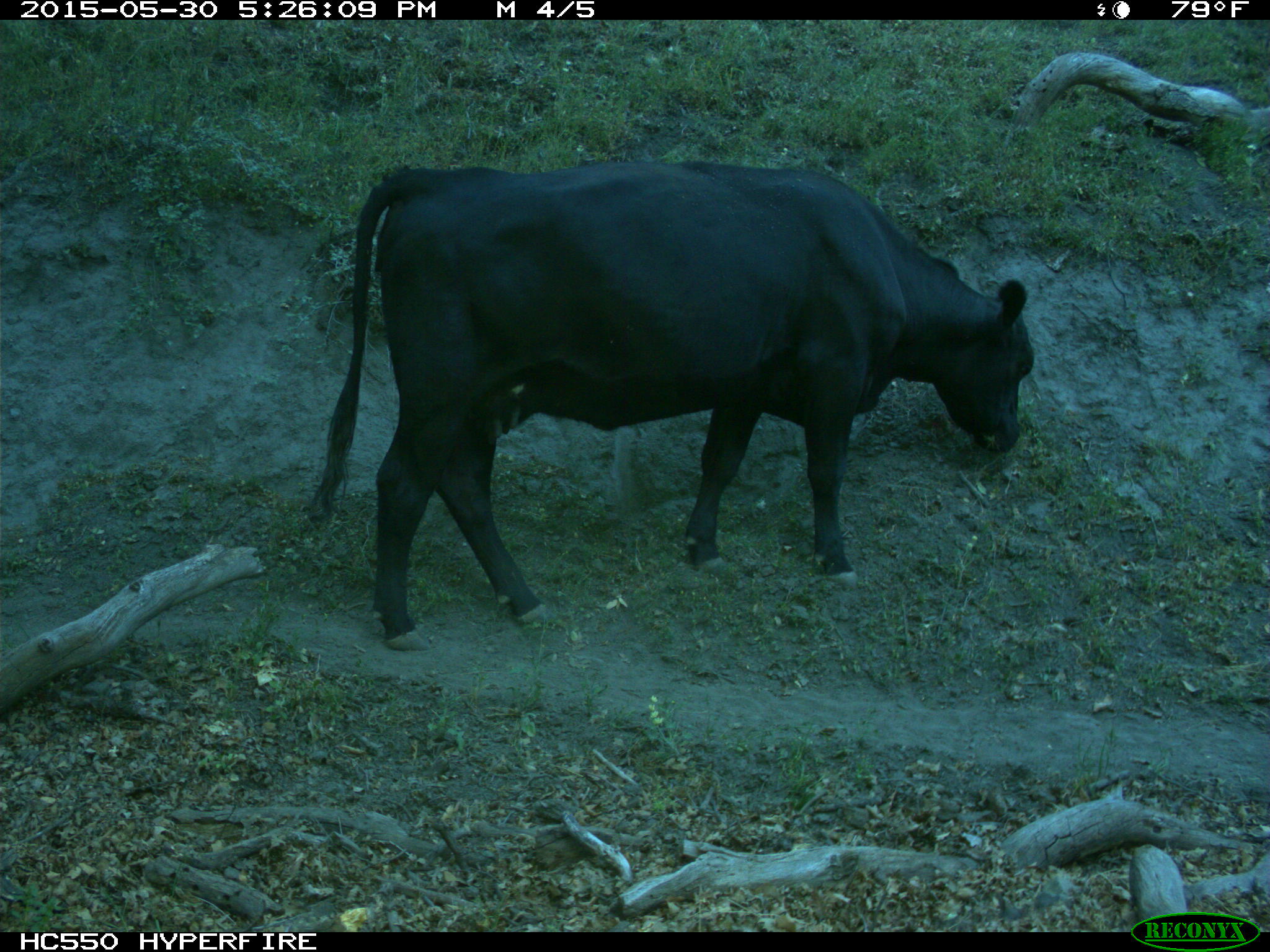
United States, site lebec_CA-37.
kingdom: Animalia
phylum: Chordata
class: Mammalia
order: Artiodactyla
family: Bovidae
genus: Bos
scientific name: Bos taurus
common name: domestic cow